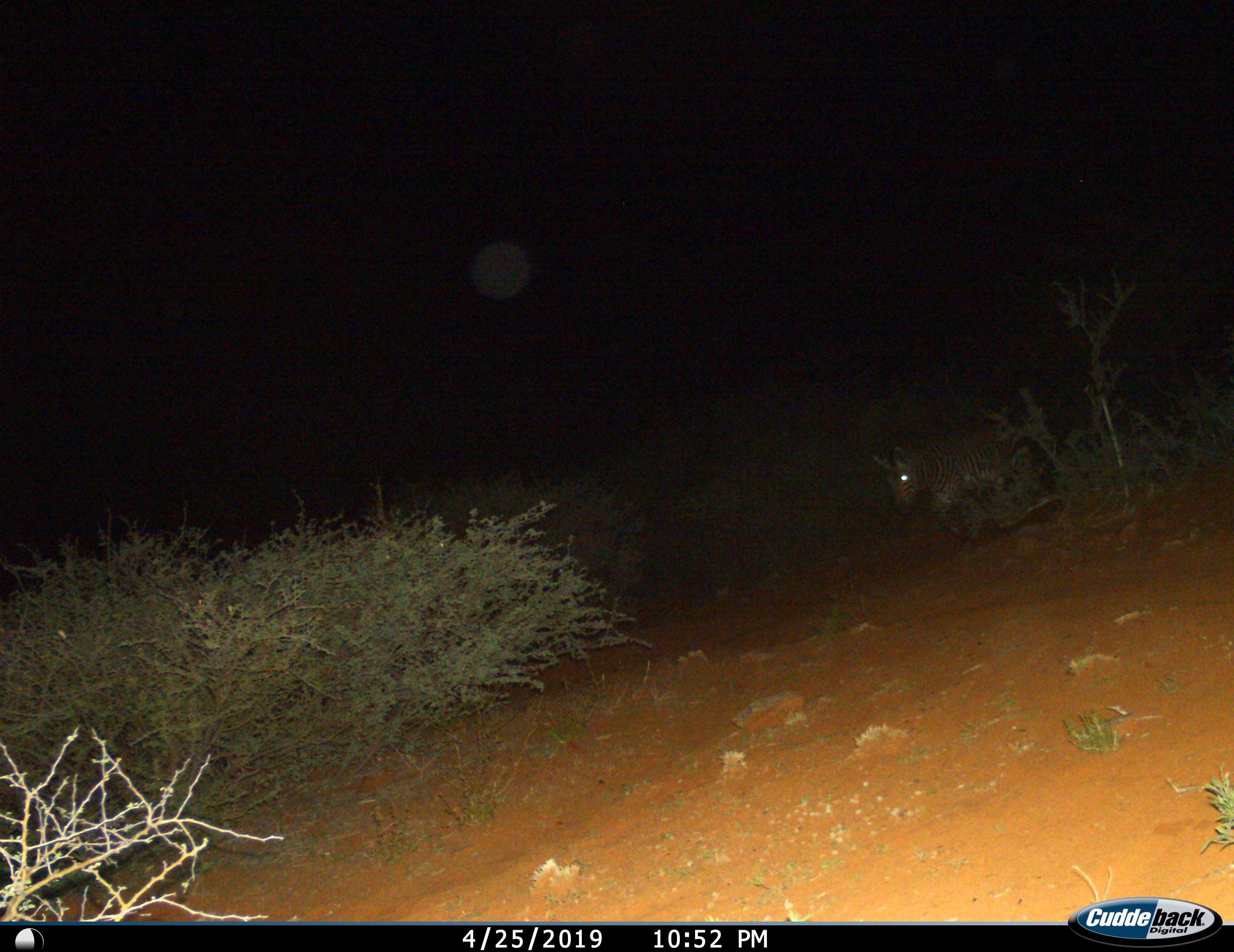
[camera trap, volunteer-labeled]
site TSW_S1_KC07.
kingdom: Animalia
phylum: Chordata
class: Mammalia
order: Perissodactyla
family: Equidae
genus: Equus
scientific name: Equus zebra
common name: mountain zebra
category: zebramountain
Zebramountain (mountain zebra) (Equus zebra), count 1. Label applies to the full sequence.